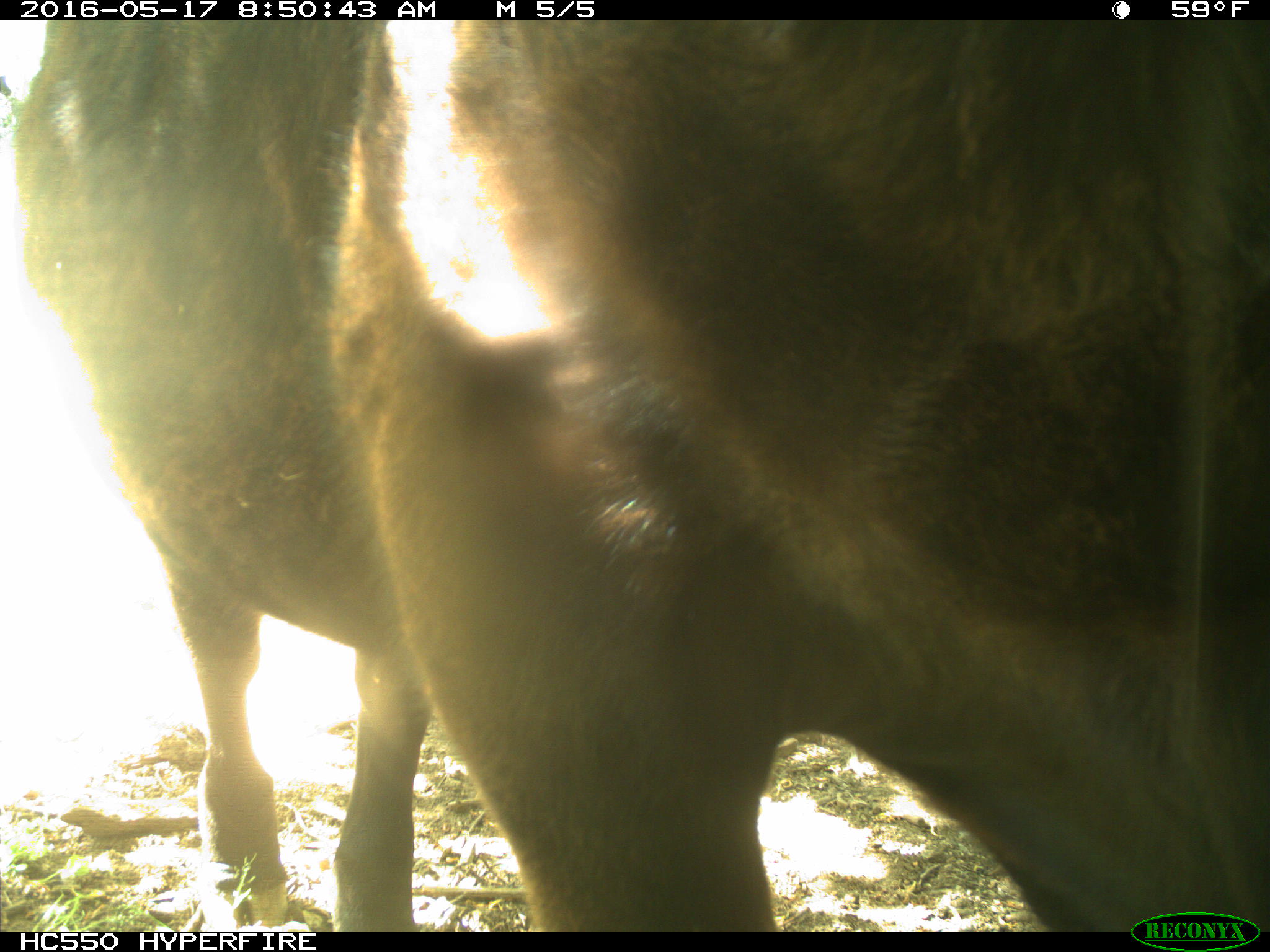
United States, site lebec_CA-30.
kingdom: Animalia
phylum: Chordata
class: Mammalia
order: Artiodactyla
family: Bovidae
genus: Bos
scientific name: Bos taurus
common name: domestic cow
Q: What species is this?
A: Bos taurus (domestic cow).